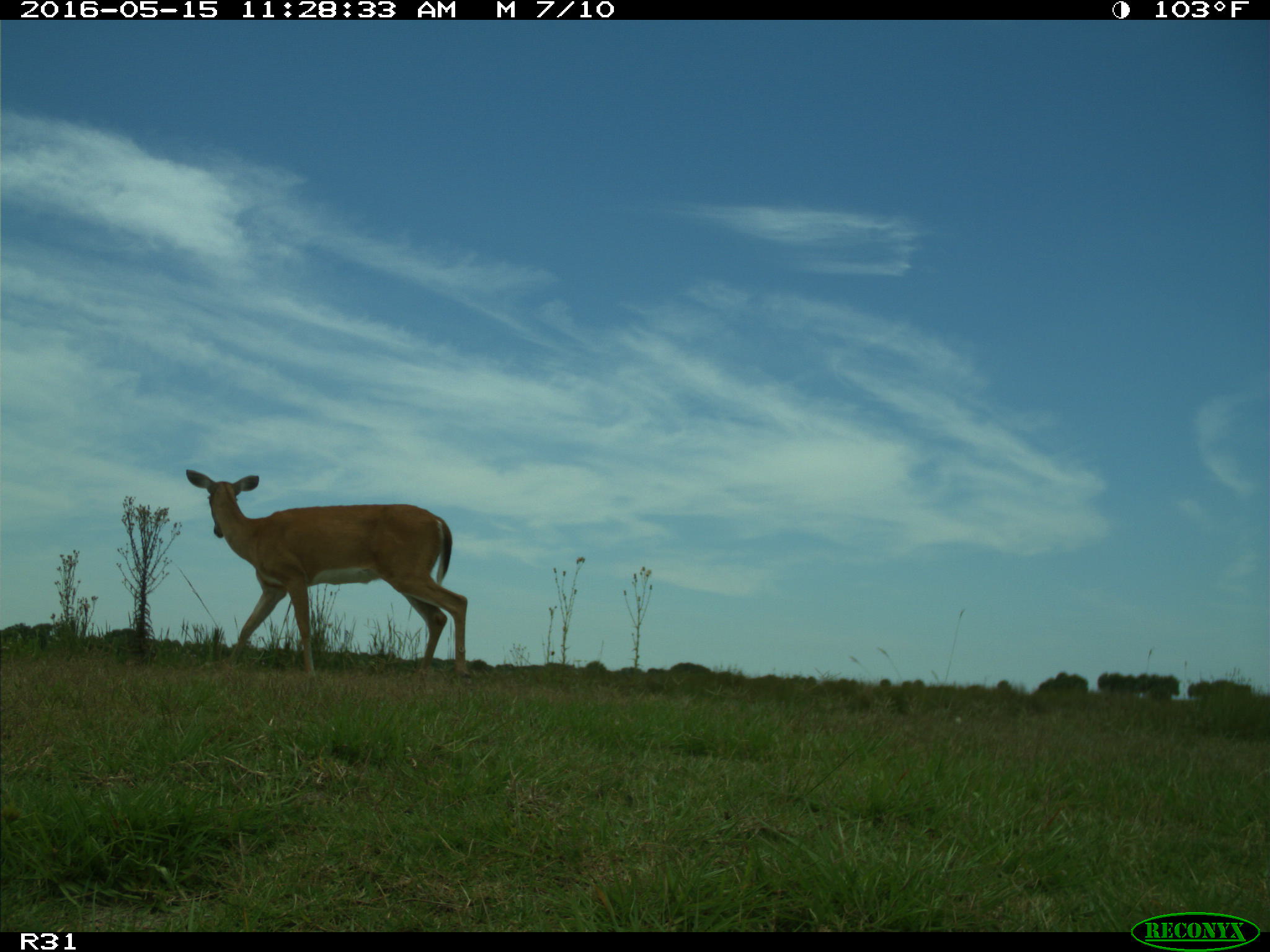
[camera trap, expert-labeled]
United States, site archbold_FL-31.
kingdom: Animalia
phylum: Chordata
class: Mammalia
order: Artiodactyla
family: Cervidae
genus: Odocoileus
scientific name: Odocoileus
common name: deer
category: unidentified deer